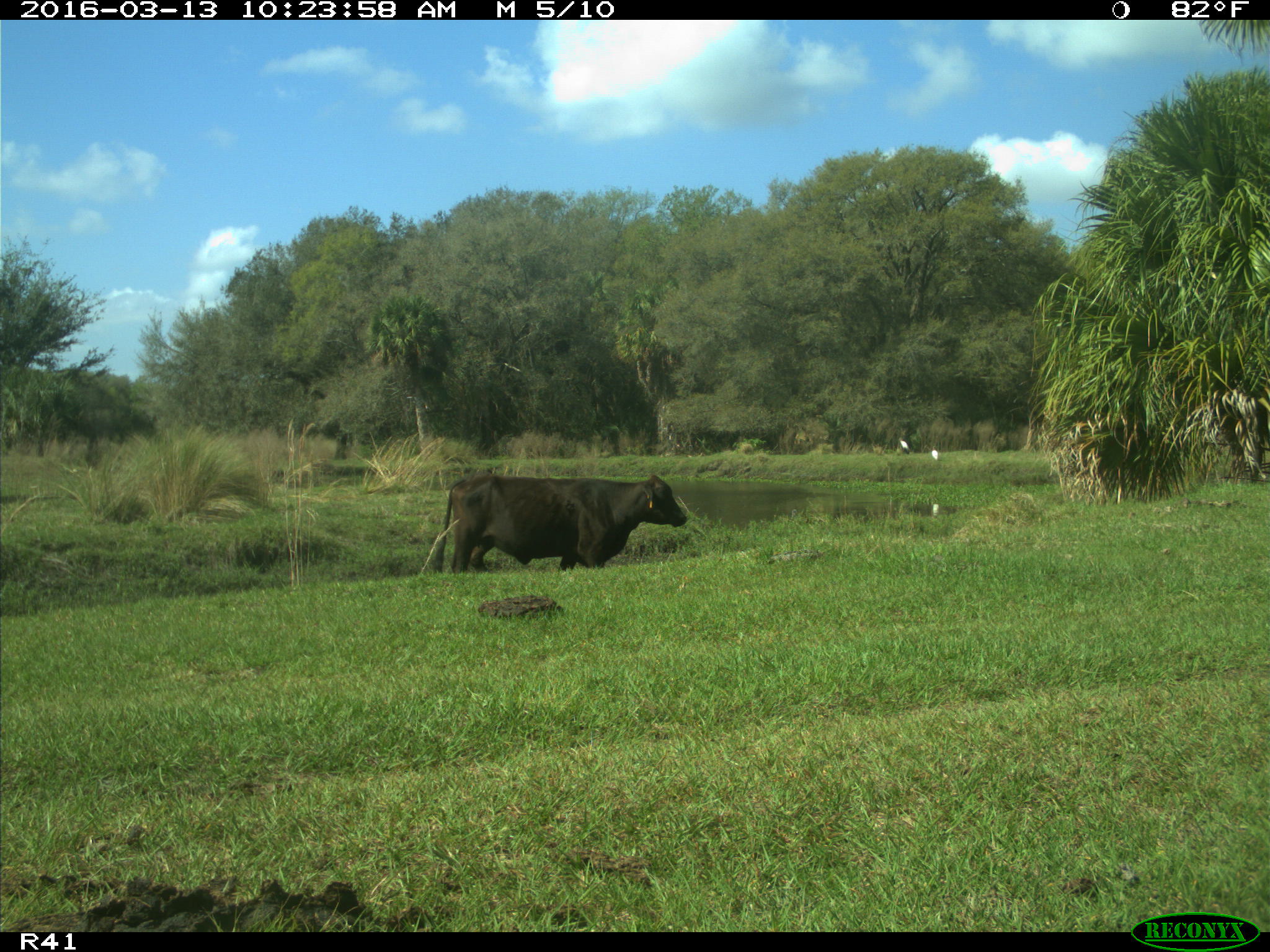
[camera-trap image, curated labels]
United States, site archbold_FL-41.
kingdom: Animalia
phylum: Chordata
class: Mammalia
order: Artiodactyla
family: Bovidae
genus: Bos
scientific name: Bos taurus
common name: domestic cow